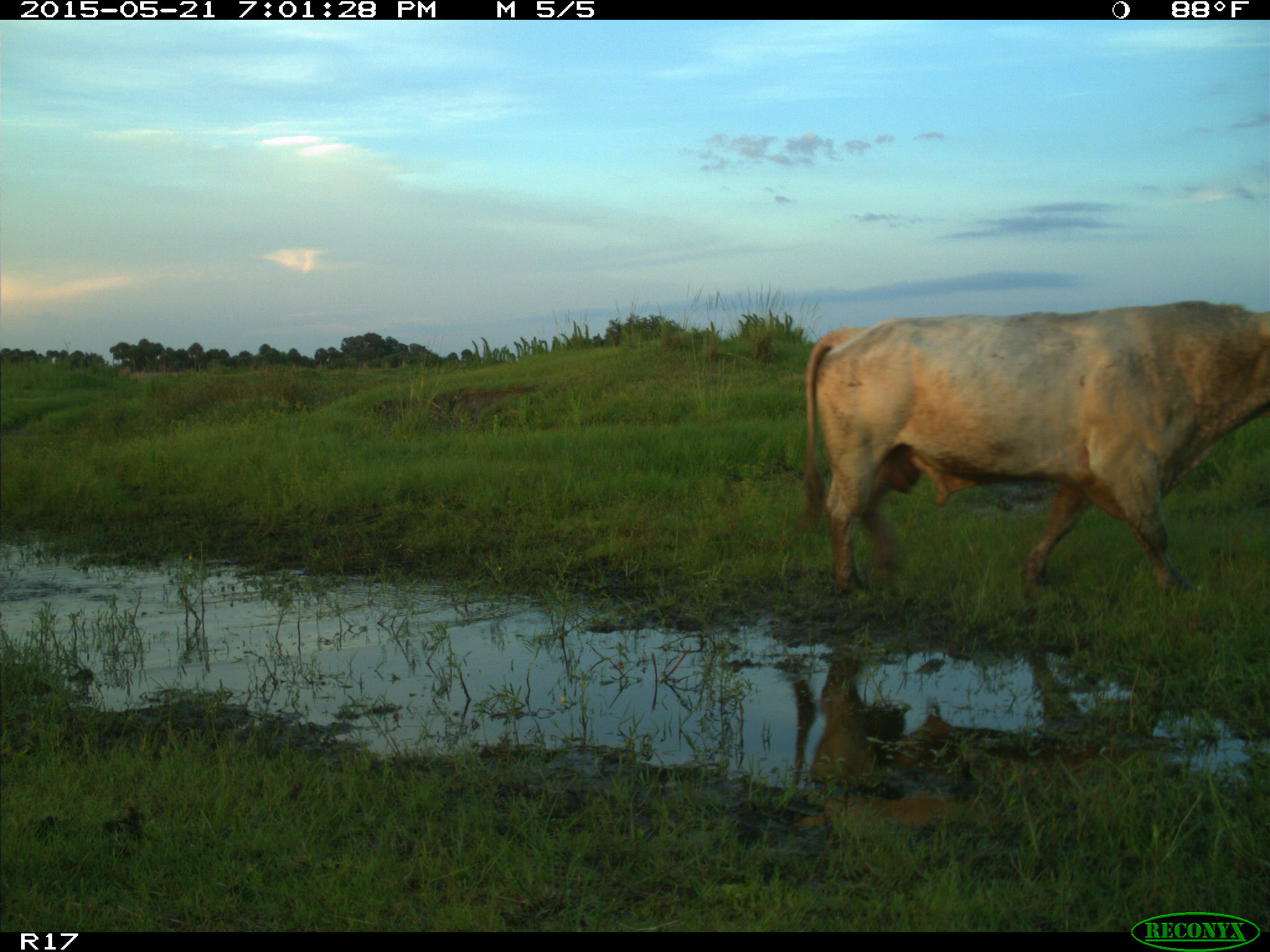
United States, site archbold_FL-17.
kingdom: Animalia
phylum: Chordata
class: Mammalia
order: Artiodactyla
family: Bovidae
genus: Bos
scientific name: Bos taurus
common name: domestic cow